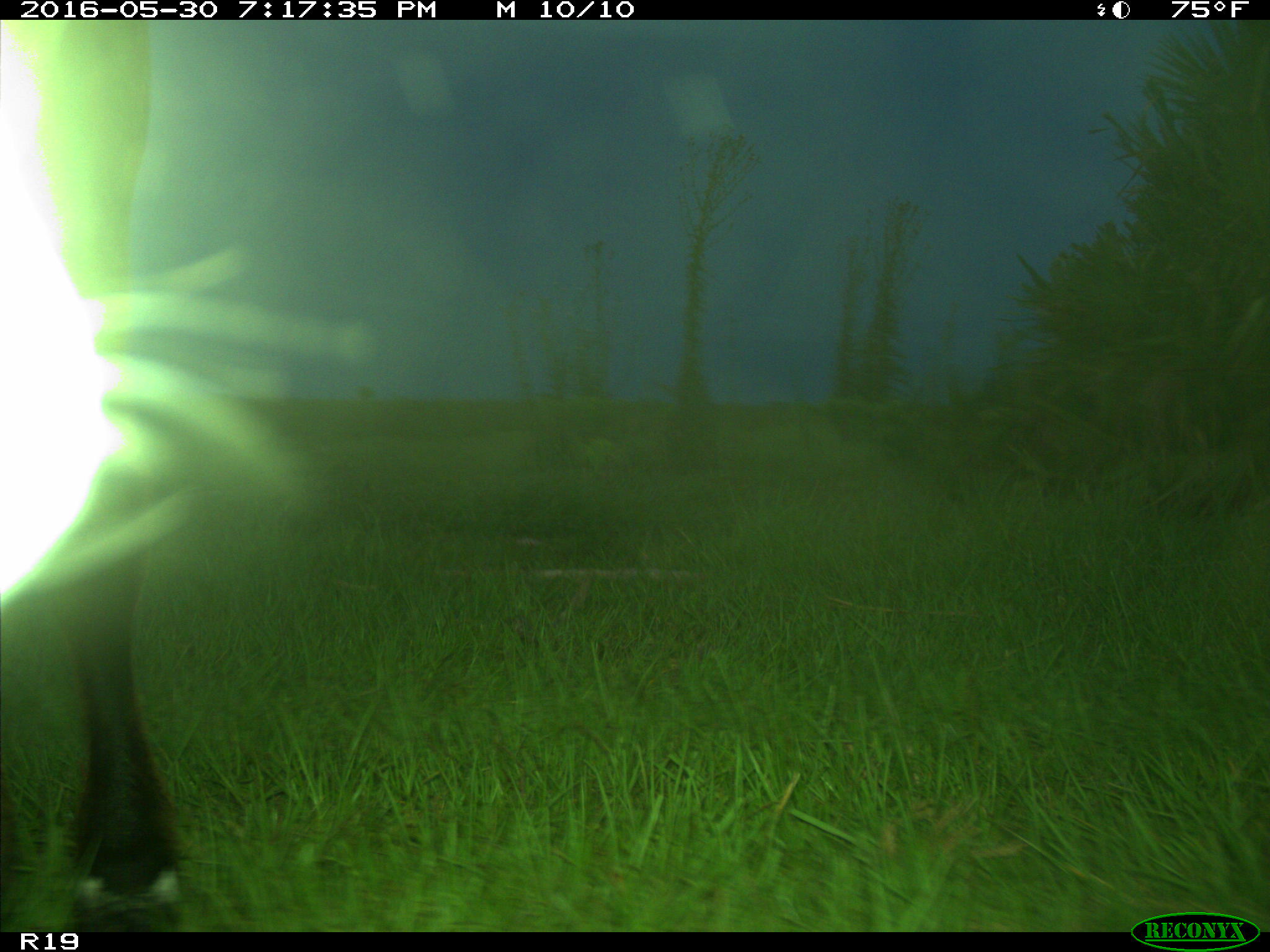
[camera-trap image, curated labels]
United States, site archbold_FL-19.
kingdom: Animalia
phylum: Chordata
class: Mammalia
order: Artiodactyla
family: Bovidae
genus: Bos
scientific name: Bos taurus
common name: domestic cow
Bos taurus (domestic cow).